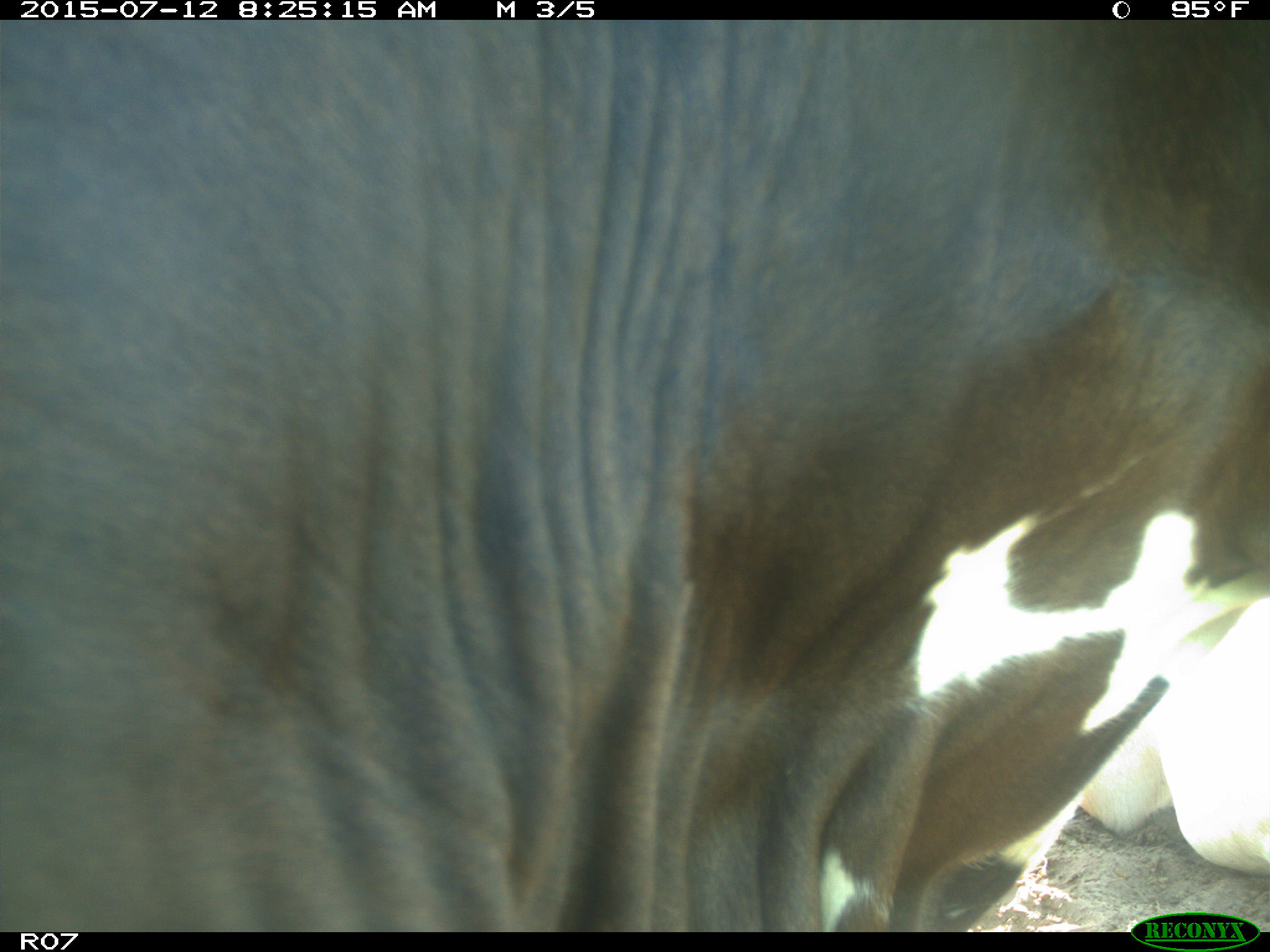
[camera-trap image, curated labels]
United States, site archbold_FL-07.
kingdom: Animalia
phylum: Chordata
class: Mammalia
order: Artiodactyla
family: Bovidae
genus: Bos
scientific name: Bos taurus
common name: domestic cow